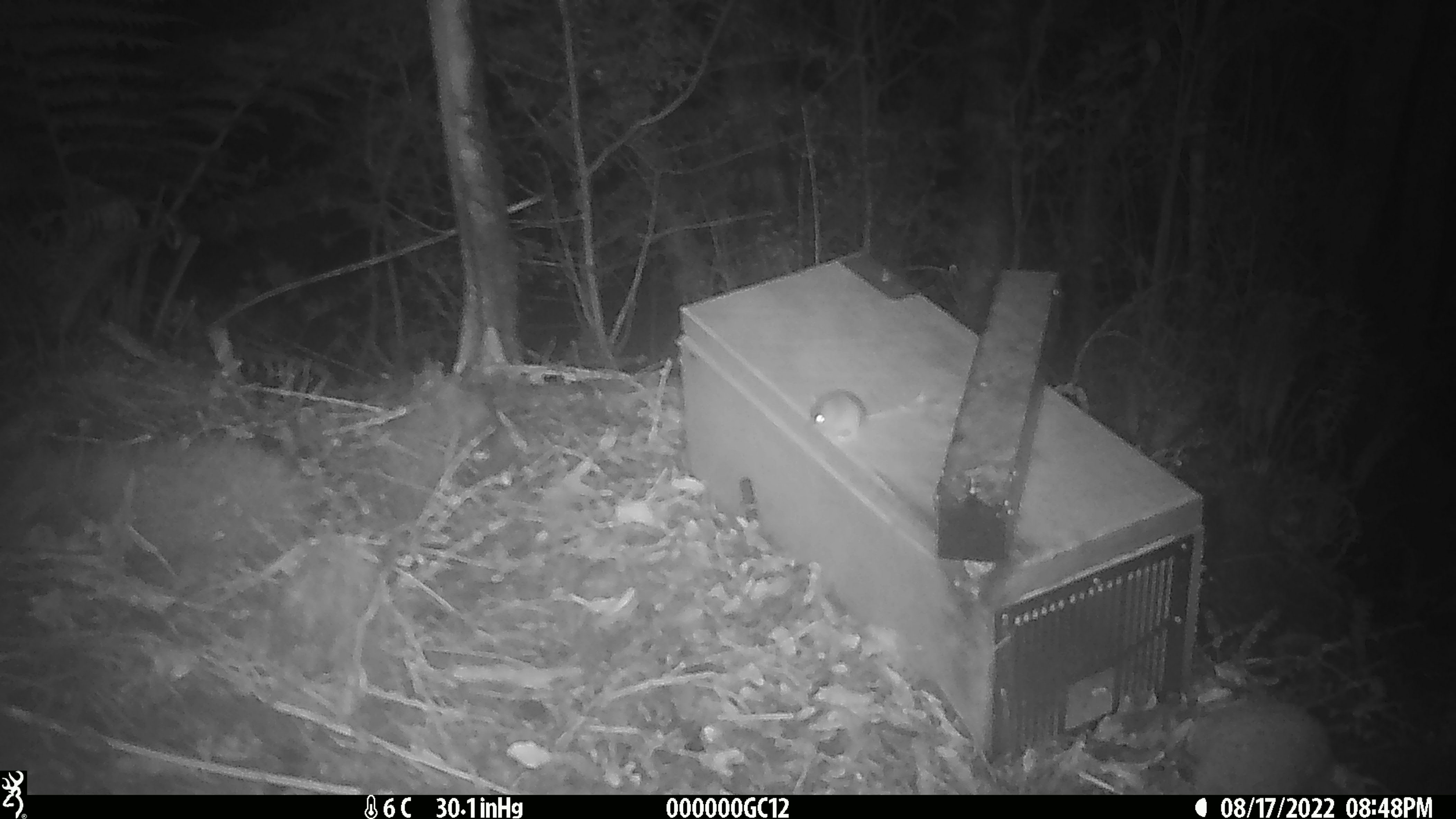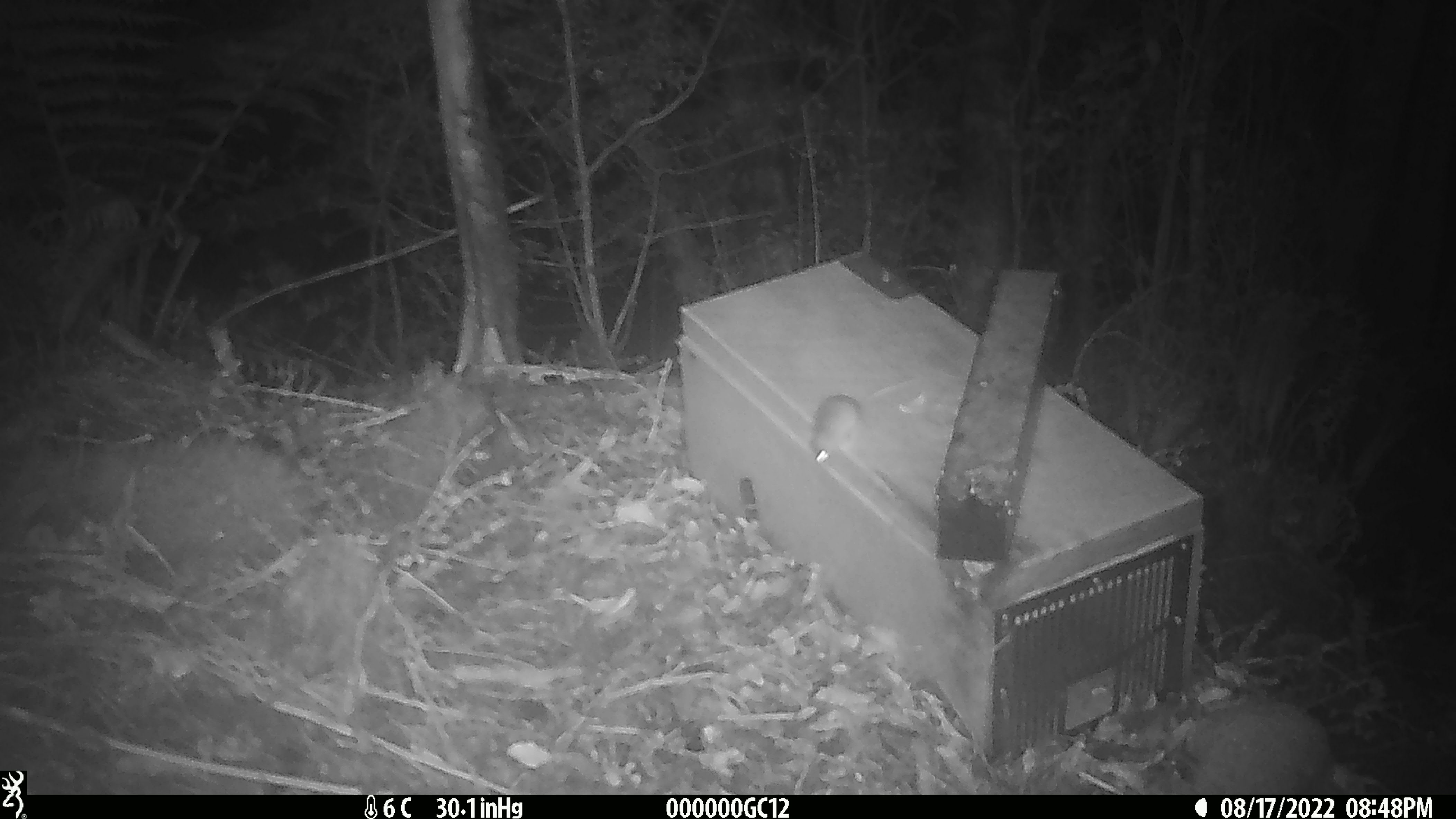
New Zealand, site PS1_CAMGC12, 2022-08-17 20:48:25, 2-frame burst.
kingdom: Animalia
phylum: Chordata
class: Mammalia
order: Rodentia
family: Muridae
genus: Mus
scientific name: Mus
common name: mouse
Mouse (Mus).